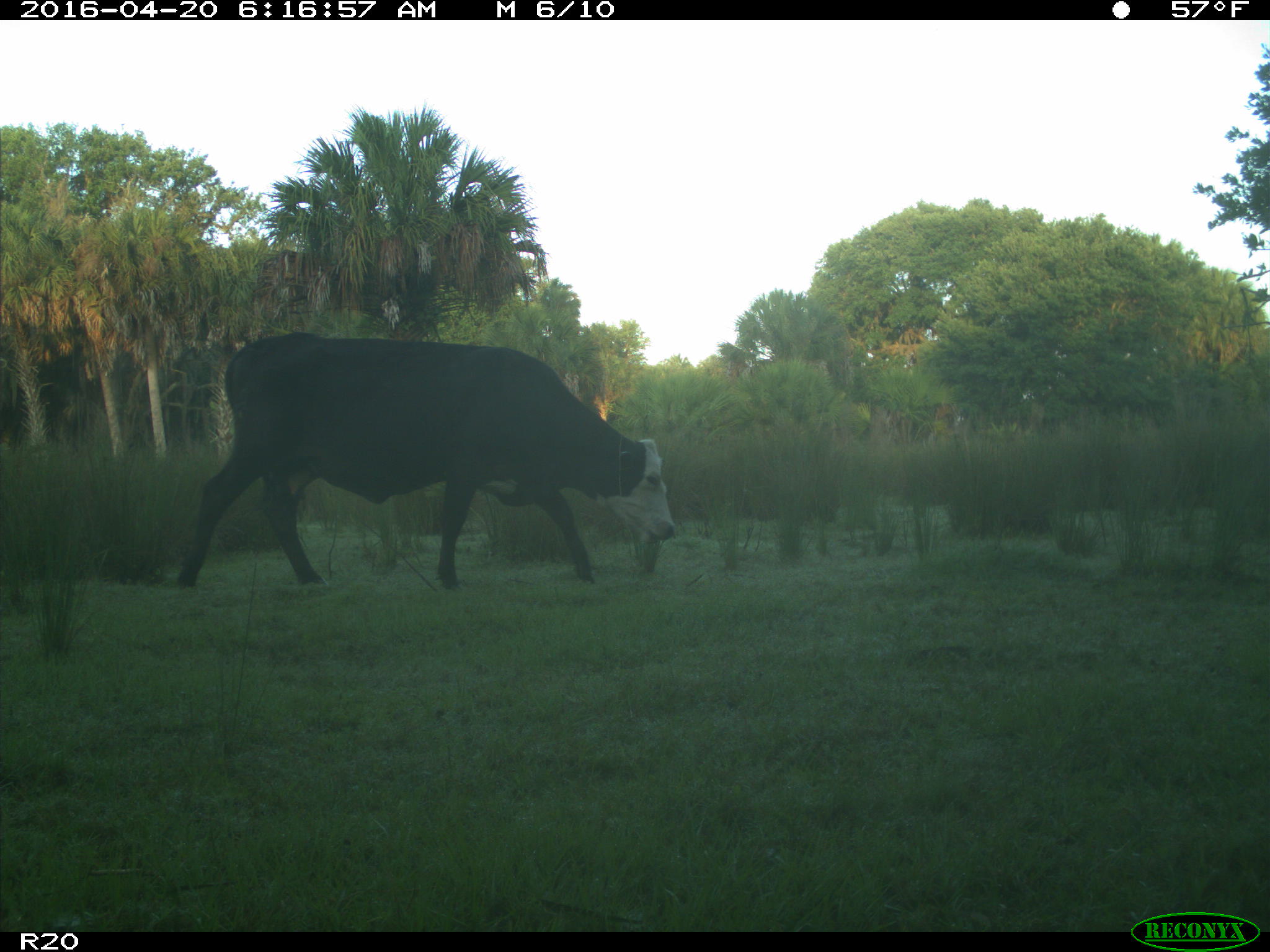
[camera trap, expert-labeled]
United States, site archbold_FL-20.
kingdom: Animalia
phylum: Chordata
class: Mammalia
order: Artiodactyla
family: Bovidae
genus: Bos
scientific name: Bos taurus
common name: domestic cow